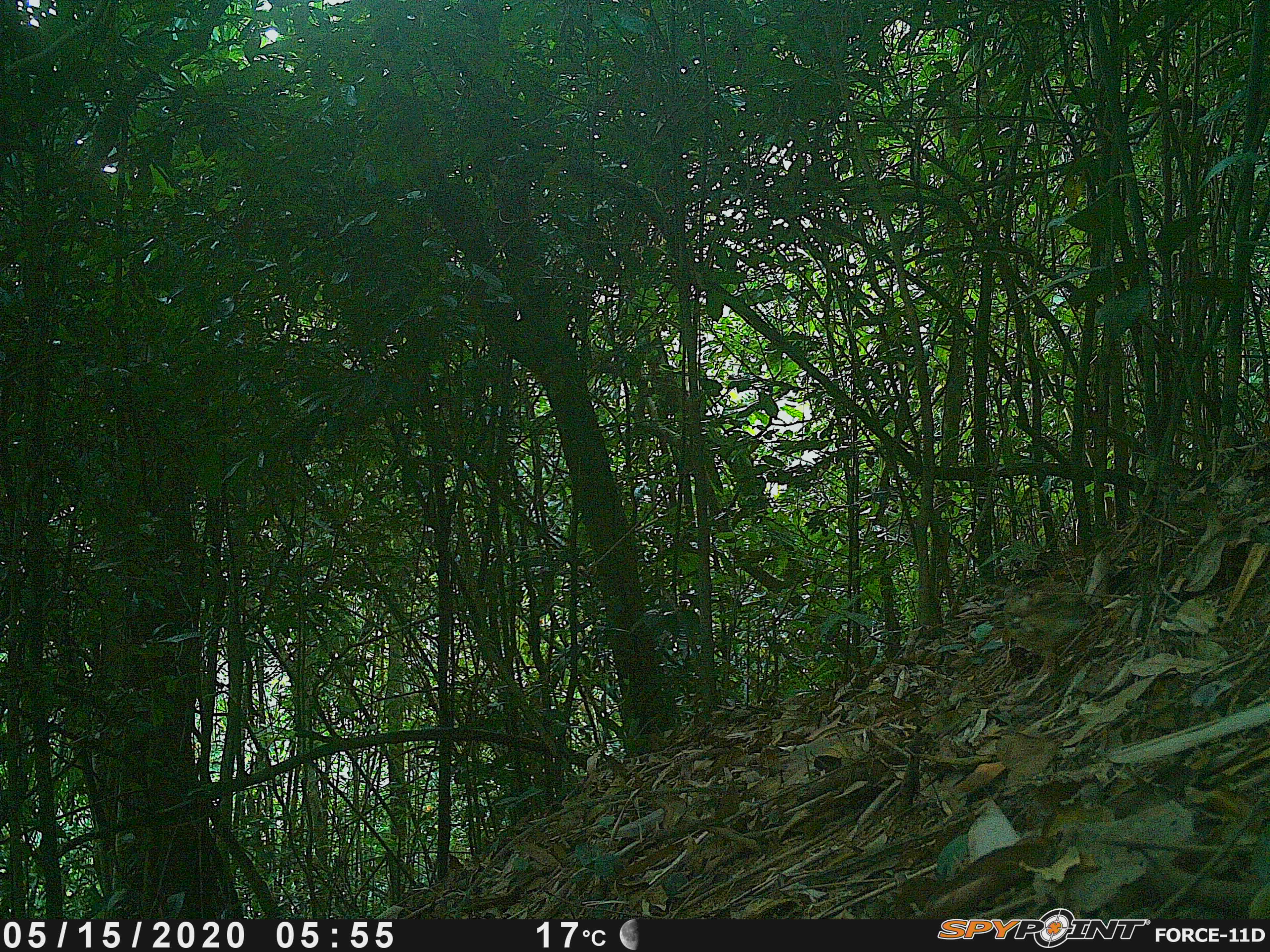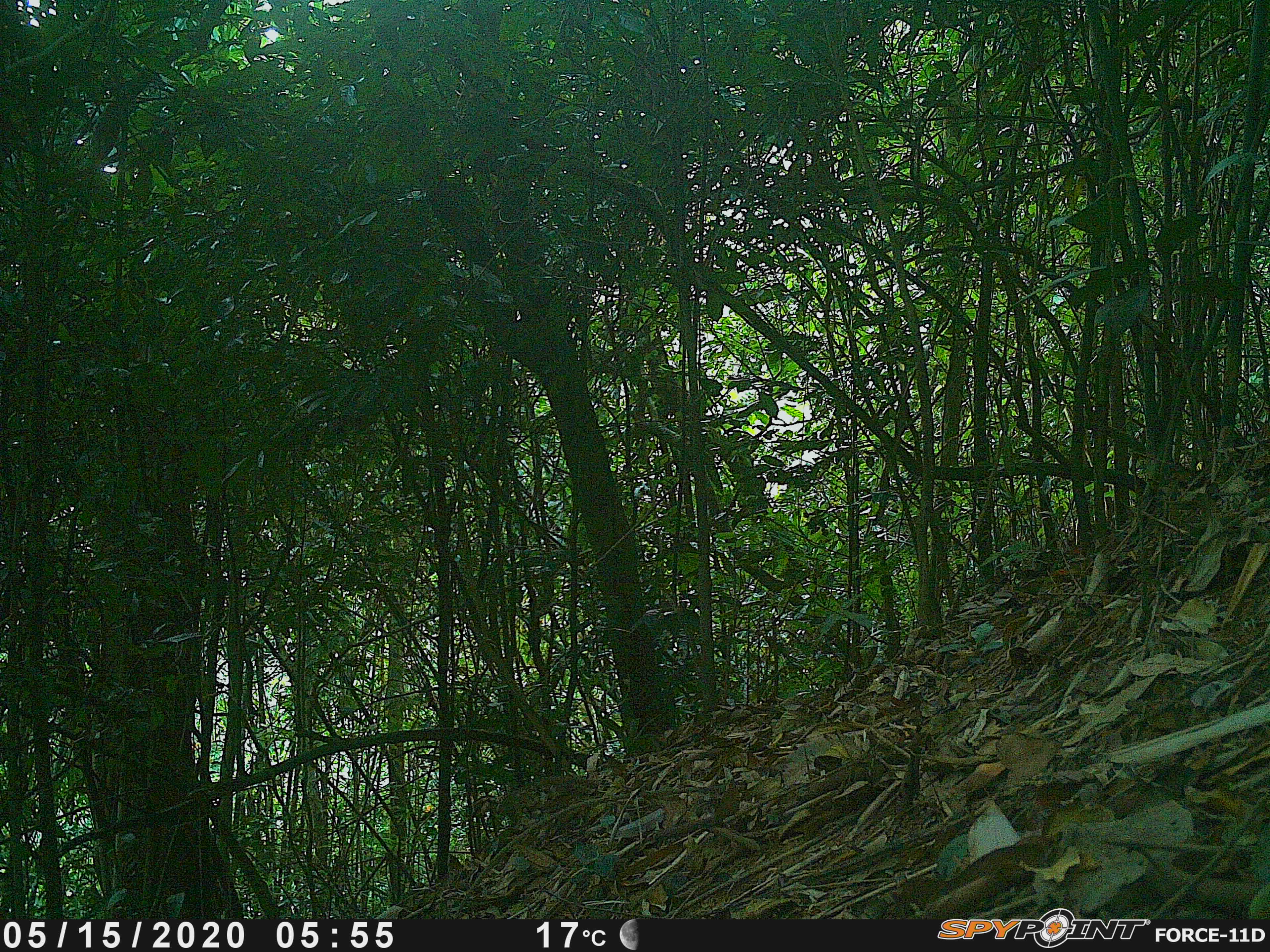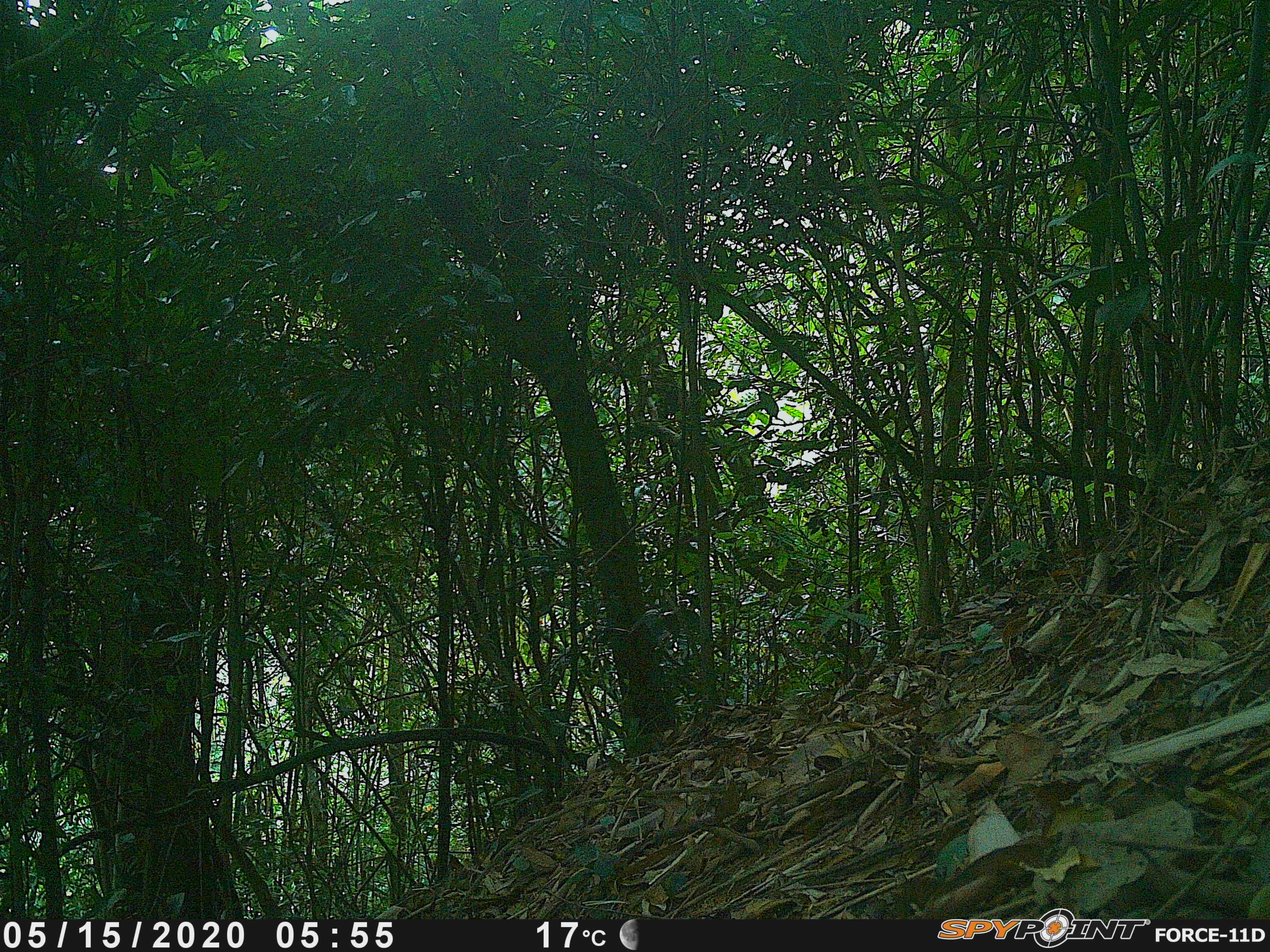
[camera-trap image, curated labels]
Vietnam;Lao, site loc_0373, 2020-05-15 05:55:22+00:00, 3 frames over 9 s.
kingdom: Animalia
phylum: Chordata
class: Aves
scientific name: Aves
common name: bird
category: unidentified bird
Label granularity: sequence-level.